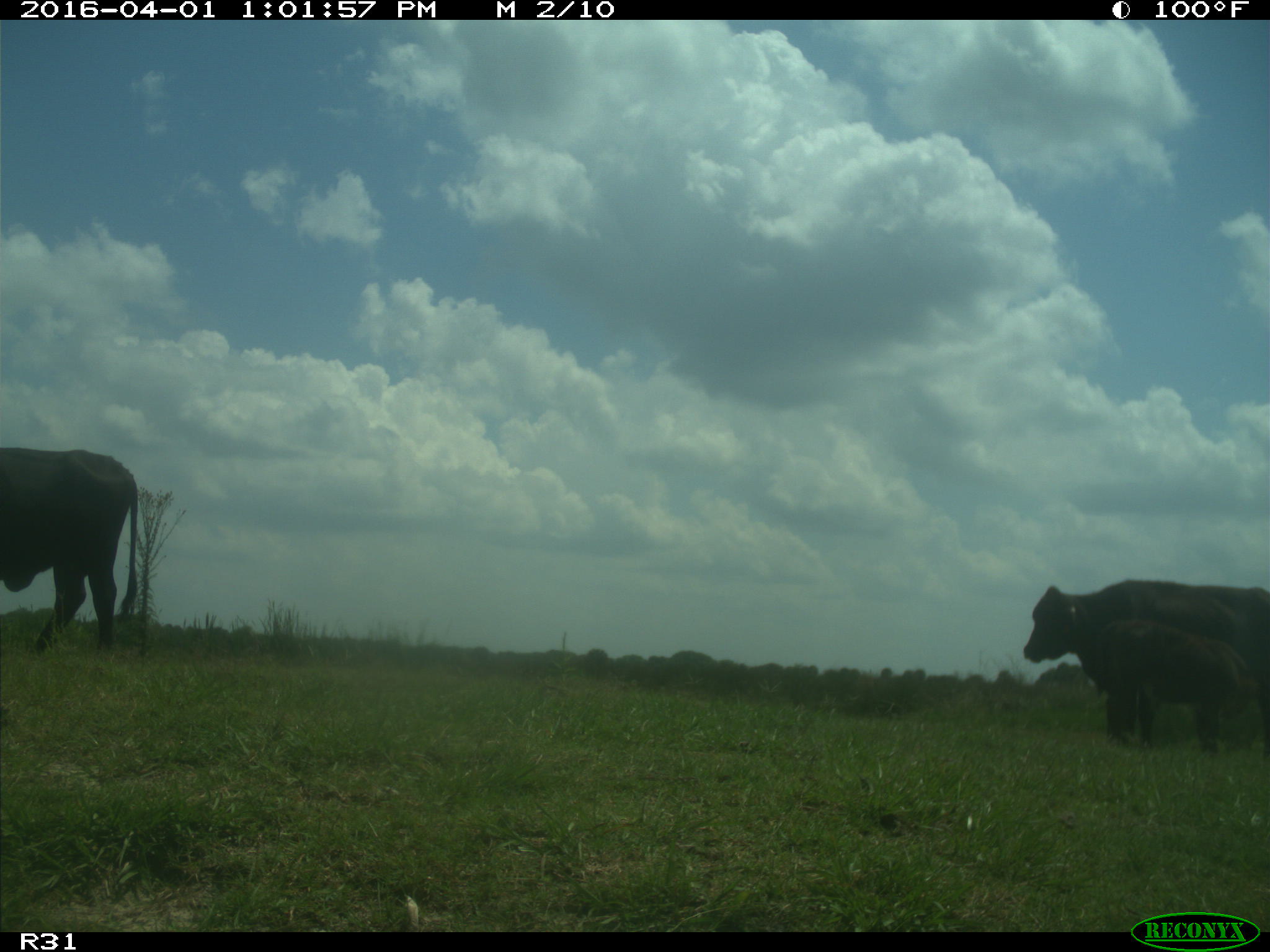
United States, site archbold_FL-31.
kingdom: Animalia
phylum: Chordata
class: Mammalia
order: Artiodactyla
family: Bovidae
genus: Bos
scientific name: Bos taurus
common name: domestic cow